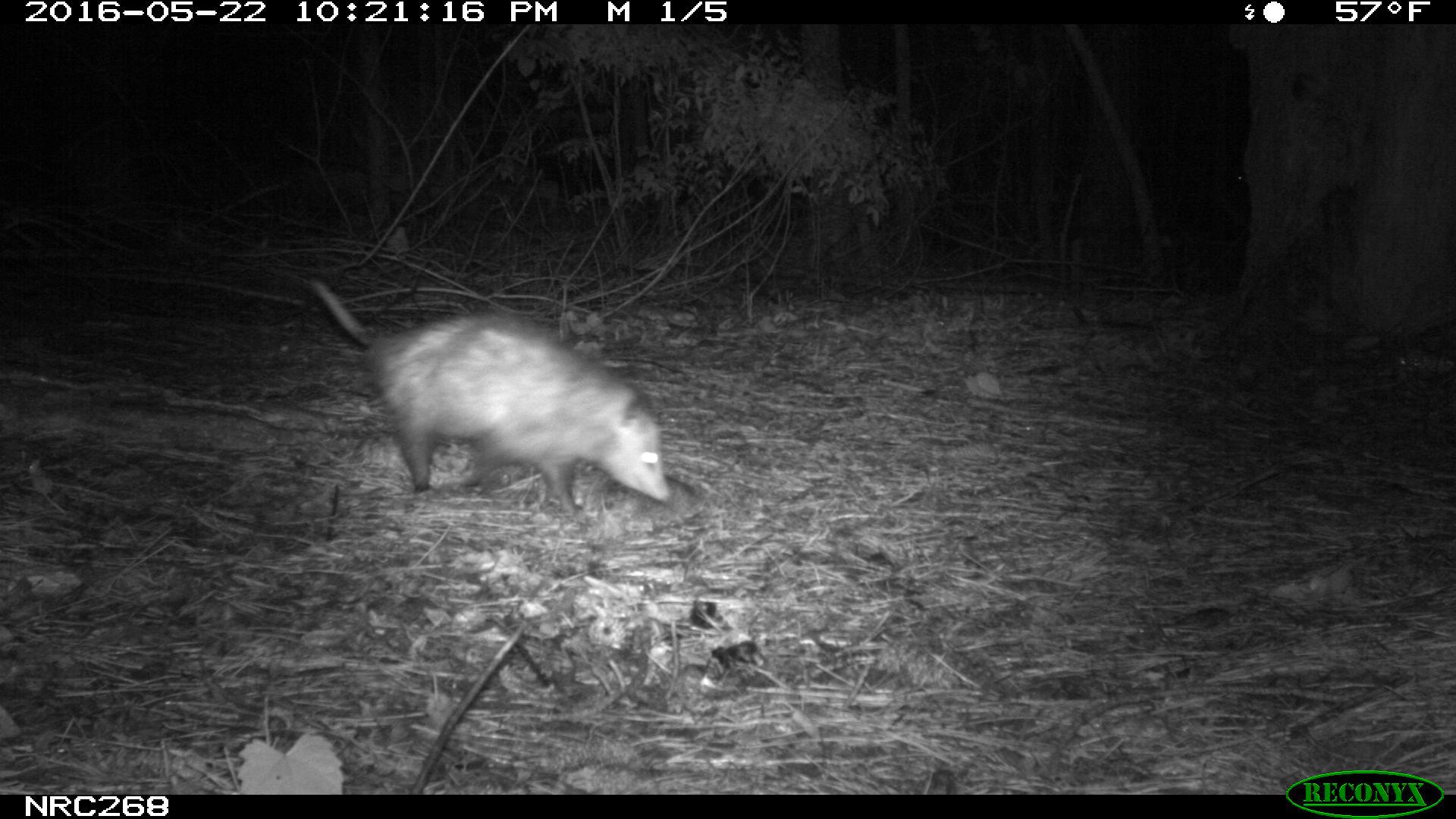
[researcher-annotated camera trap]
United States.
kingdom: Animalia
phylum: Chordata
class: Mammalia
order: Didelphimorphia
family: Didelphidae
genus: Didelphis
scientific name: Didelphis virginiana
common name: virginia opossum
Virginia Opossum (Didelphis virginiana).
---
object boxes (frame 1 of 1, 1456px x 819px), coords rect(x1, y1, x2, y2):
Virginia Opossum: rect(286, 272, 679, 521)